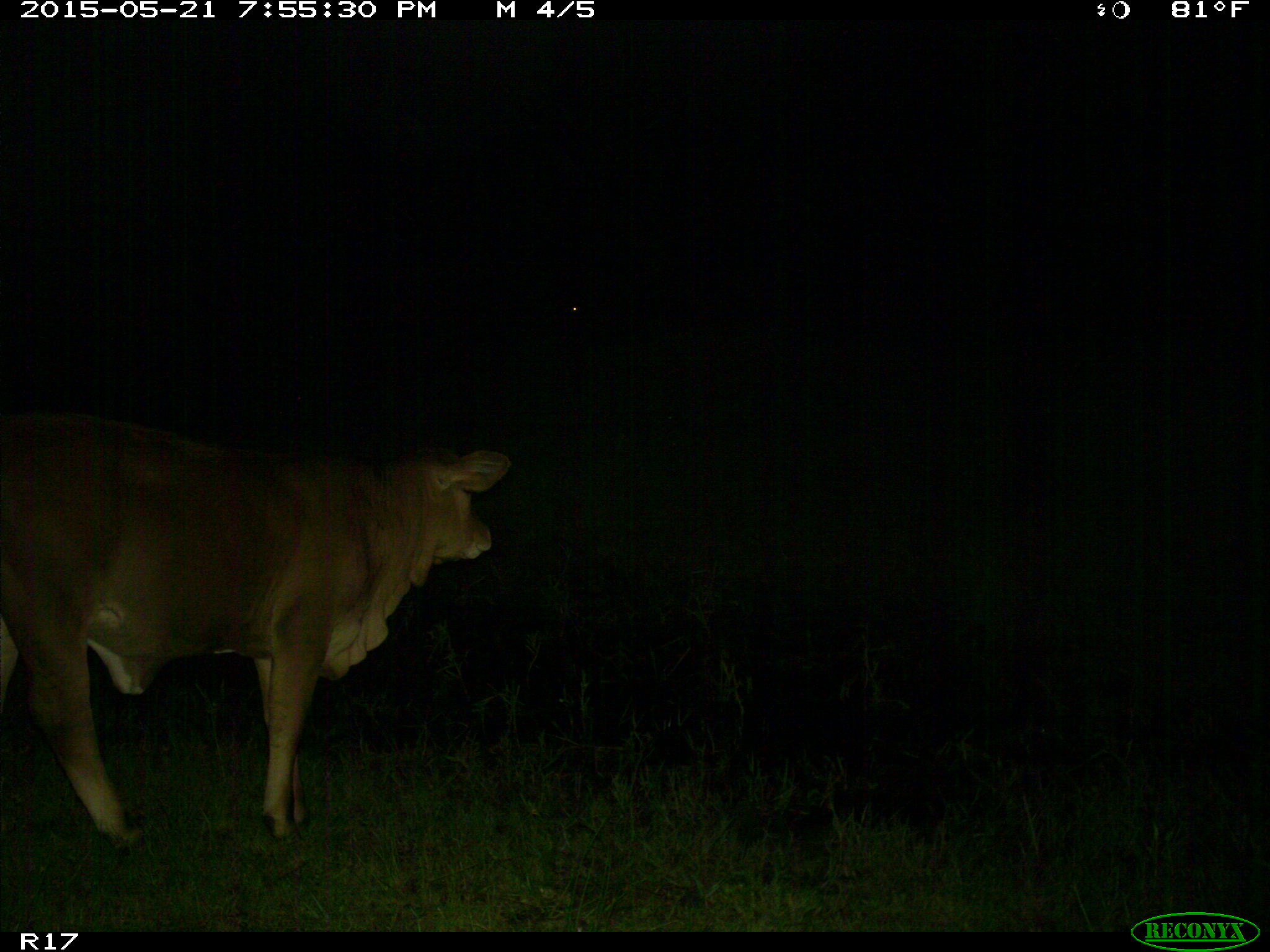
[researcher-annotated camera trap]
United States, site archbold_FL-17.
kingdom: Animalia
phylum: Chordata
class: Mammalia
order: Artiodactyla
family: Bovidae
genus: Bos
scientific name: Bos taurus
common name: domestic cow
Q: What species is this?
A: Bos taurus (domestic cow).